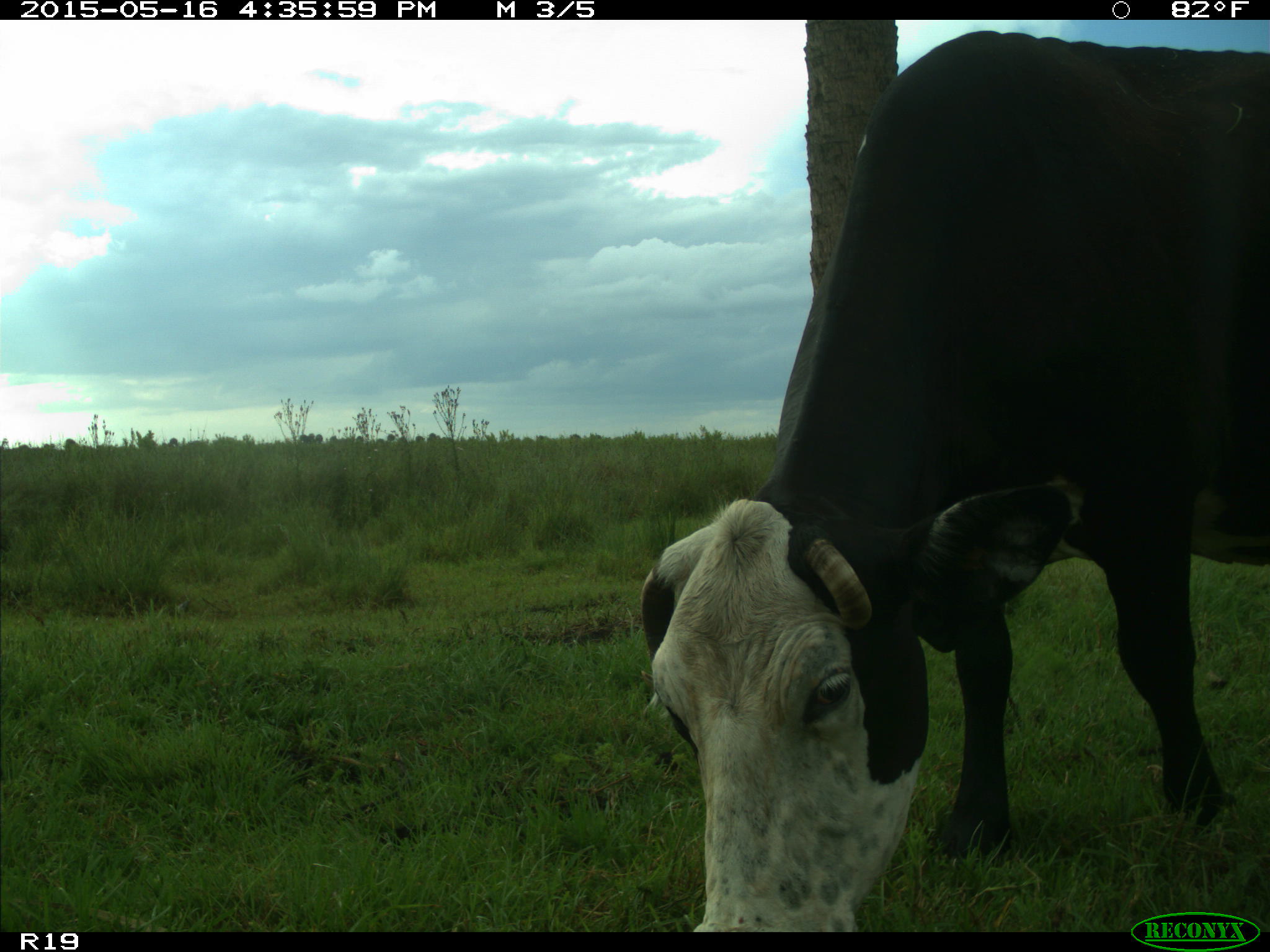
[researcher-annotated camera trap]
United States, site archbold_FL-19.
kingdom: Animalia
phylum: Chordata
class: Mammalia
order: Artiodactyla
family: Bovidae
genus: Bos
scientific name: Bos taurus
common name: domestic cow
Bos taurus (domestic cow).